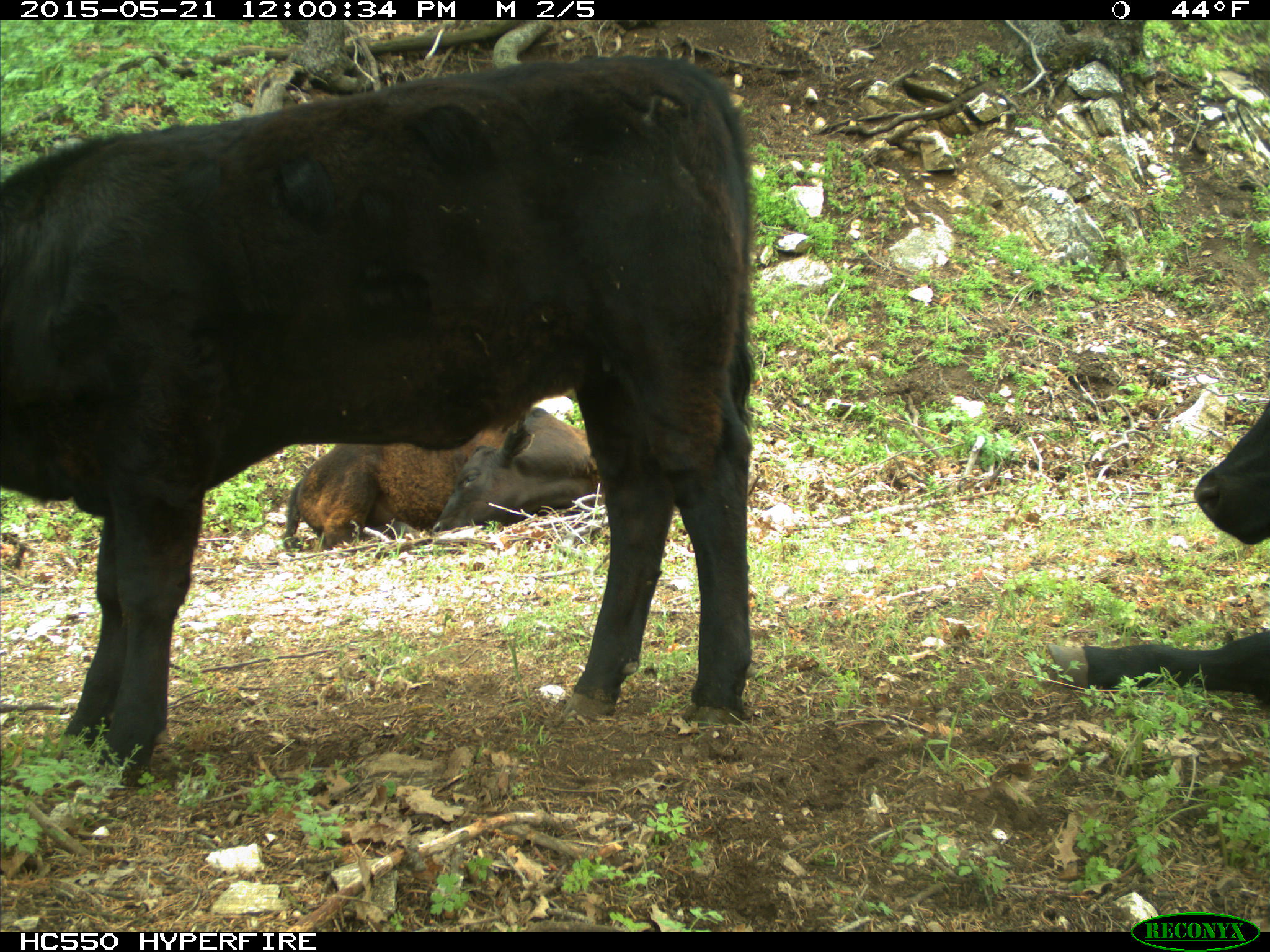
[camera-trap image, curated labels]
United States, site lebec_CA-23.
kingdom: Animalia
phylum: Chordata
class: Mammalia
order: Artiodactyla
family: Bovidae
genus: Bos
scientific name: Bos taurus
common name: domestic cow